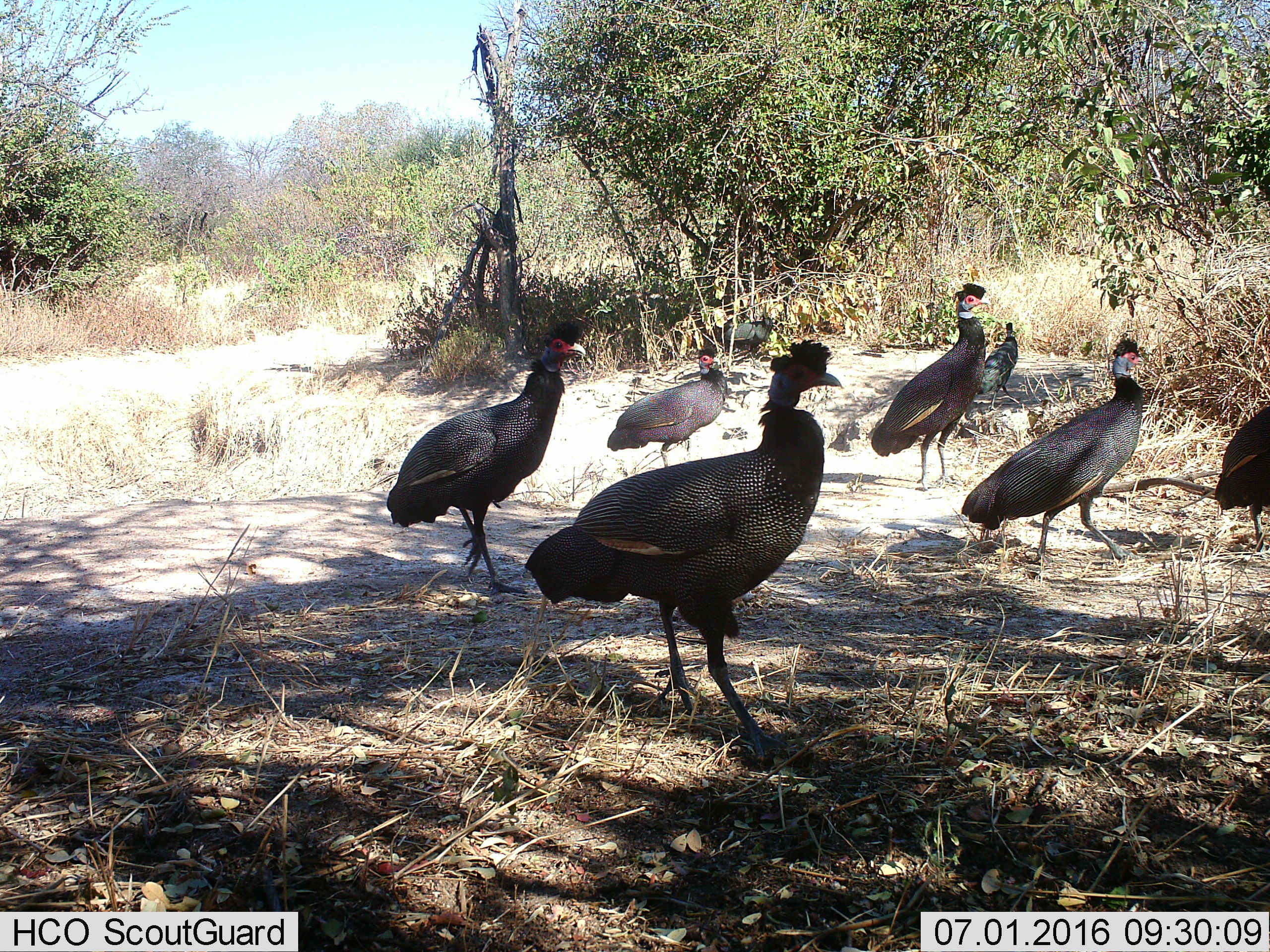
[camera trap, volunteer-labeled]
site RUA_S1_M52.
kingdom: Animalia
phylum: Chordata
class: Aves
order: Galliformes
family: Numididae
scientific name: Numididae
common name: guineafowl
Guineafowl (Numididae), count 8. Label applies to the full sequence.